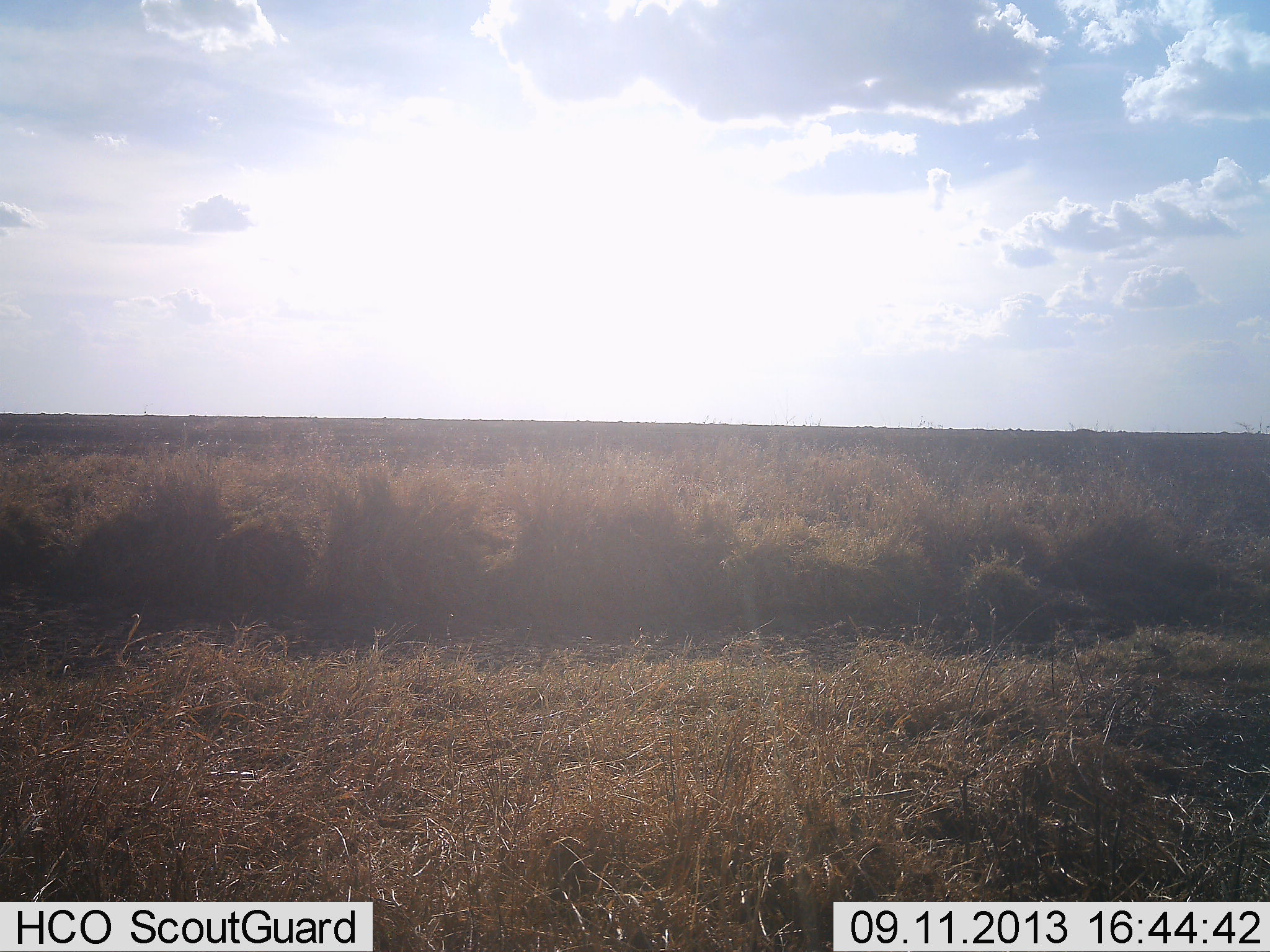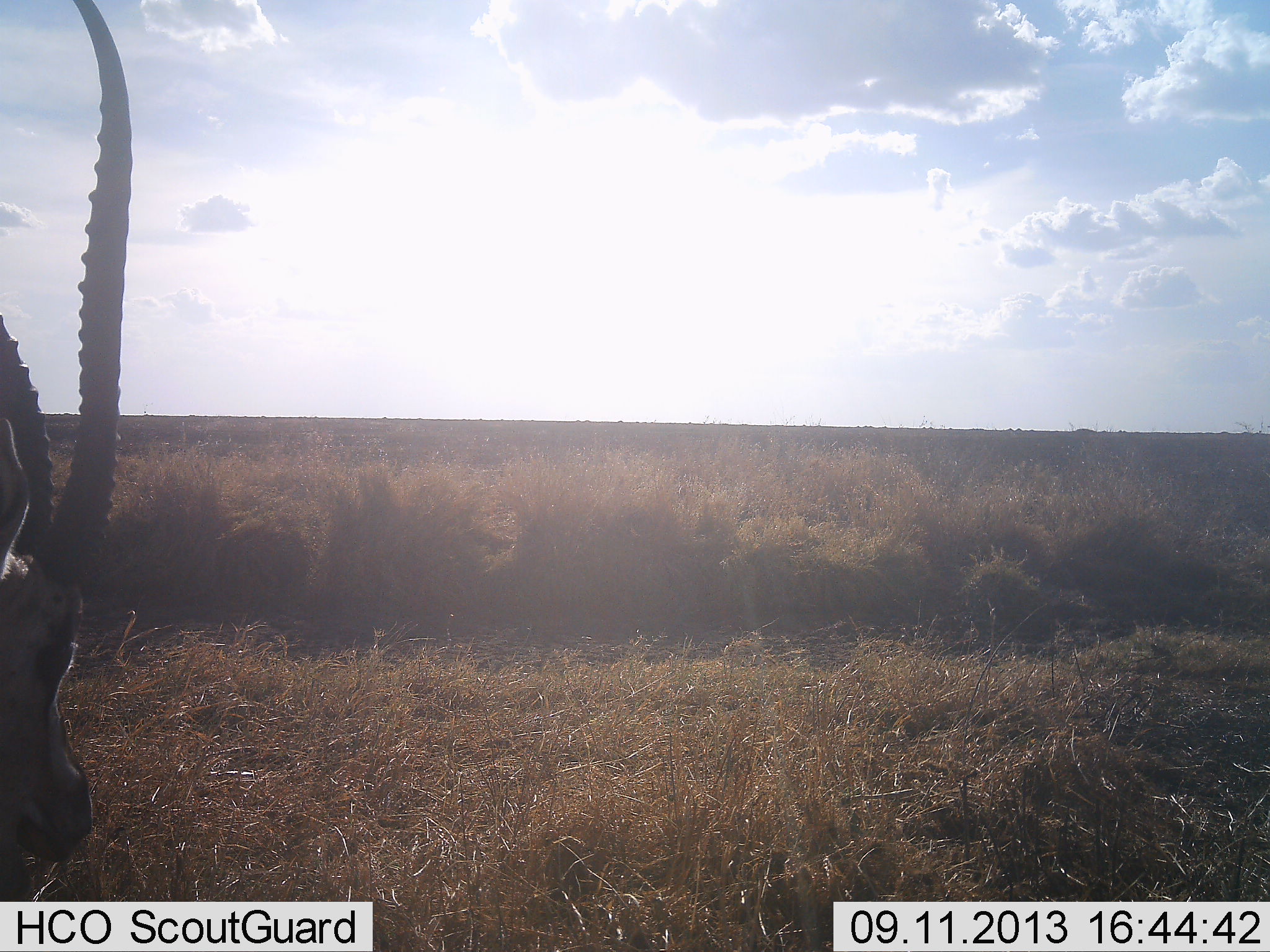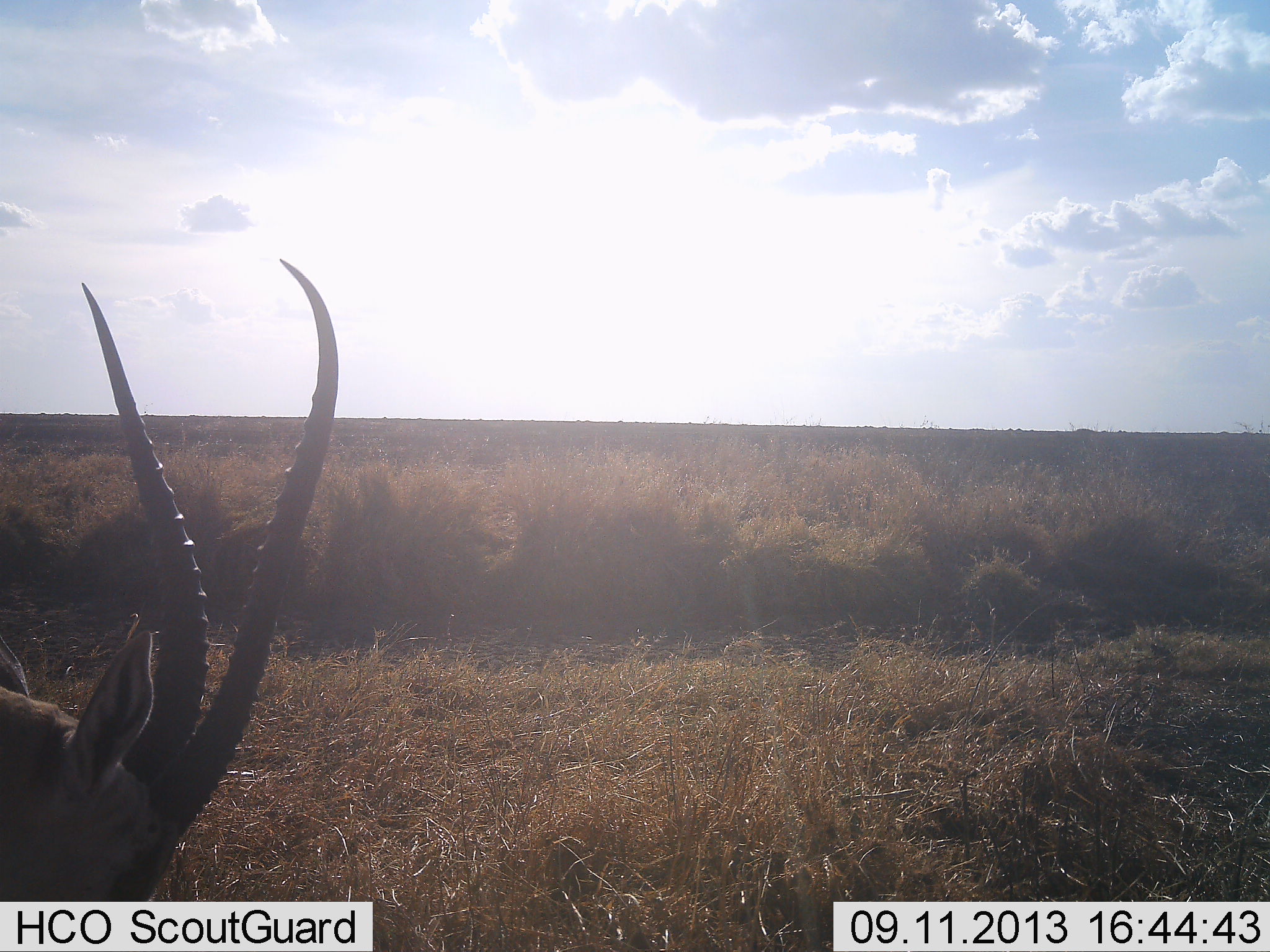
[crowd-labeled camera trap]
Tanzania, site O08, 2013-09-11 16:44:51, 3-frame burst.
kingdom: Animalia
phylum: Chordata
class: Mammalia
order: Artiodactyla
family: Bovidae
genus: Nanger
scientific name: Nanger granti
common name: grant's gazelle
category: gazellegrants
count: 1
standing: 40%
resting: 0%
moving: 20%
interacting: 0%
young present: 0%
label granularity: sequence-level